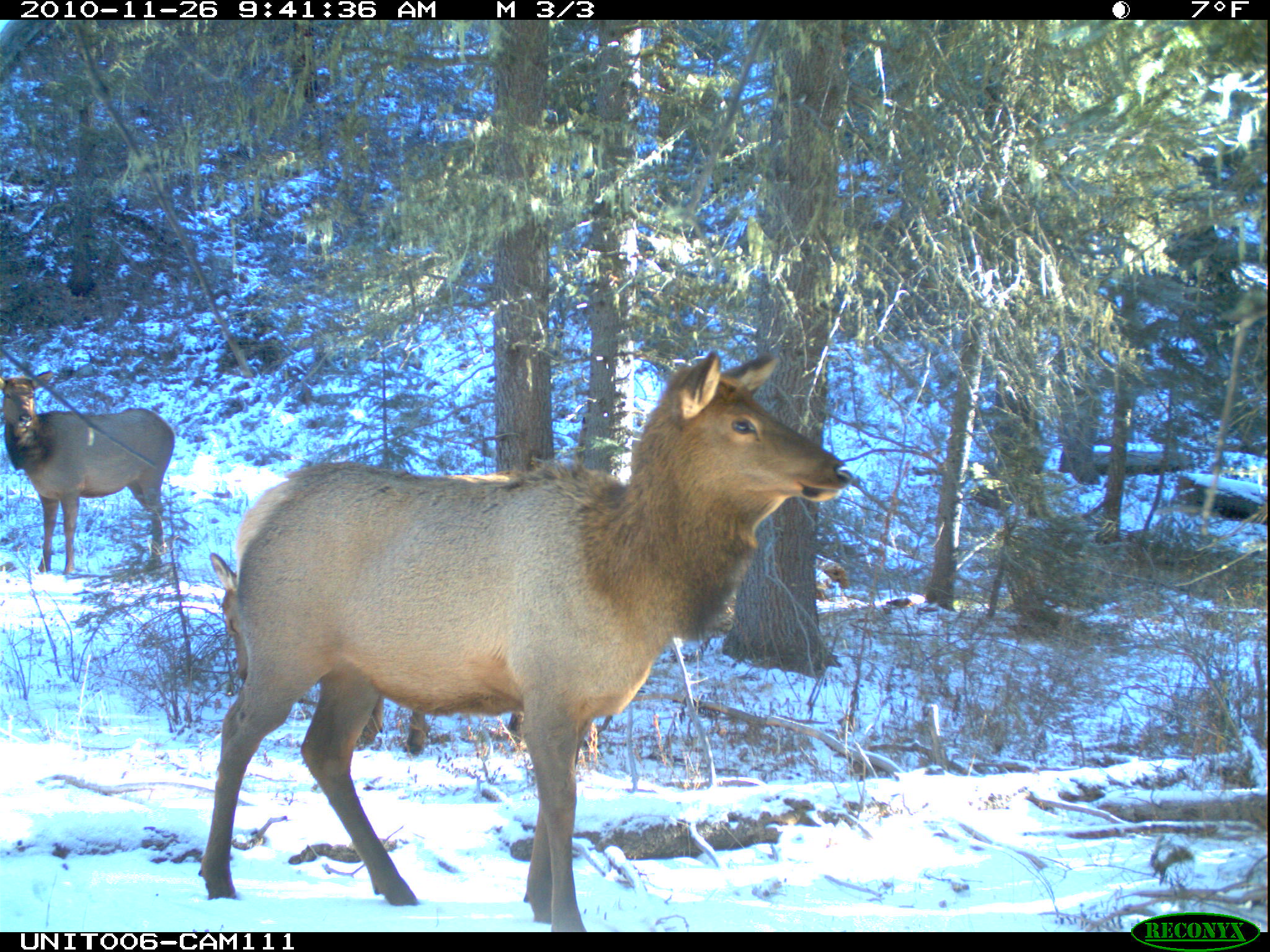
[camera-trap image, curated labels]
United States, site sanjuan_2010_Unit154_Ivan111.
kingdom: Animalia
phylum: Chordata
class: Mammalia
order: Artiodactyla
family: Cervidae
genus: Cervus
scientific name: Cervus elaphus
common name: red deer